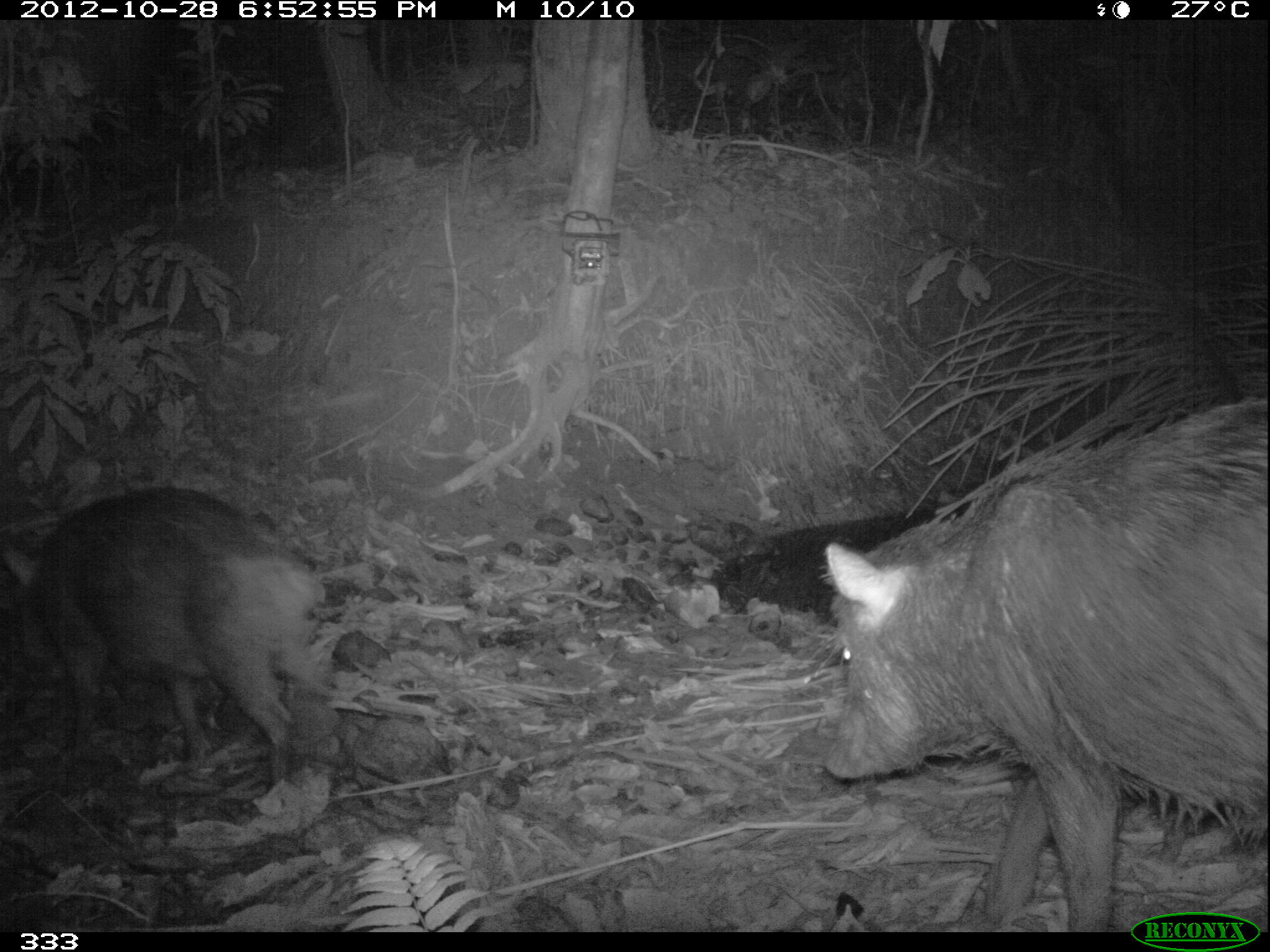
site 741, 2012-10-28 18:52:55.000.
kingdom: Animalia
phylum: Chordata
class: Mammalia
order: Artiodactyla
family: Tayassuidae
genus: Tayassu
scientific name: Tayassu pecari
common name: white-lipped peccary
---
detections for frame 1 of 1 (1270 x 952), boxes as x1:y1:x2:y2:
tayassu pecari: 814:388:1269:932; 0:485:326:784